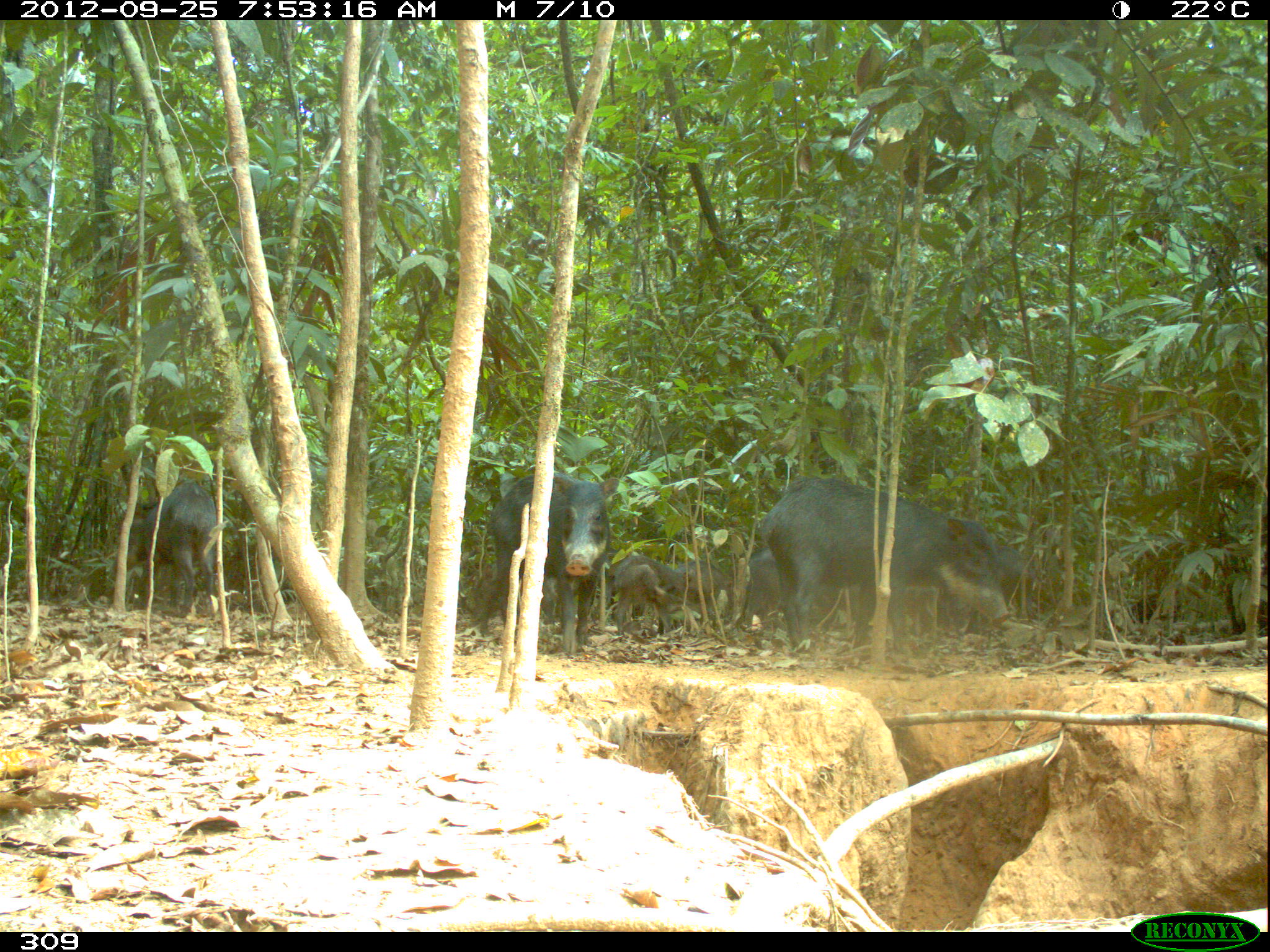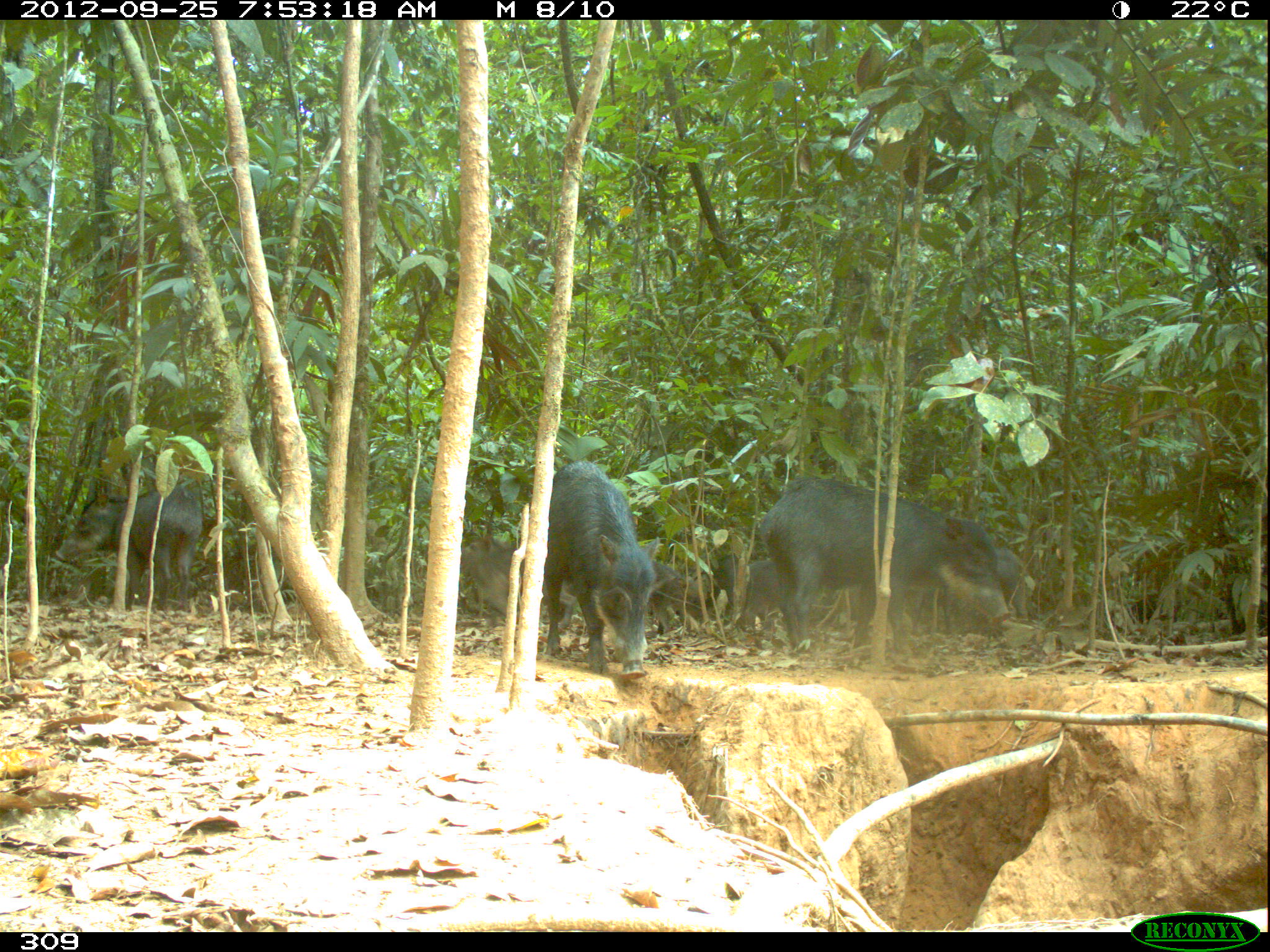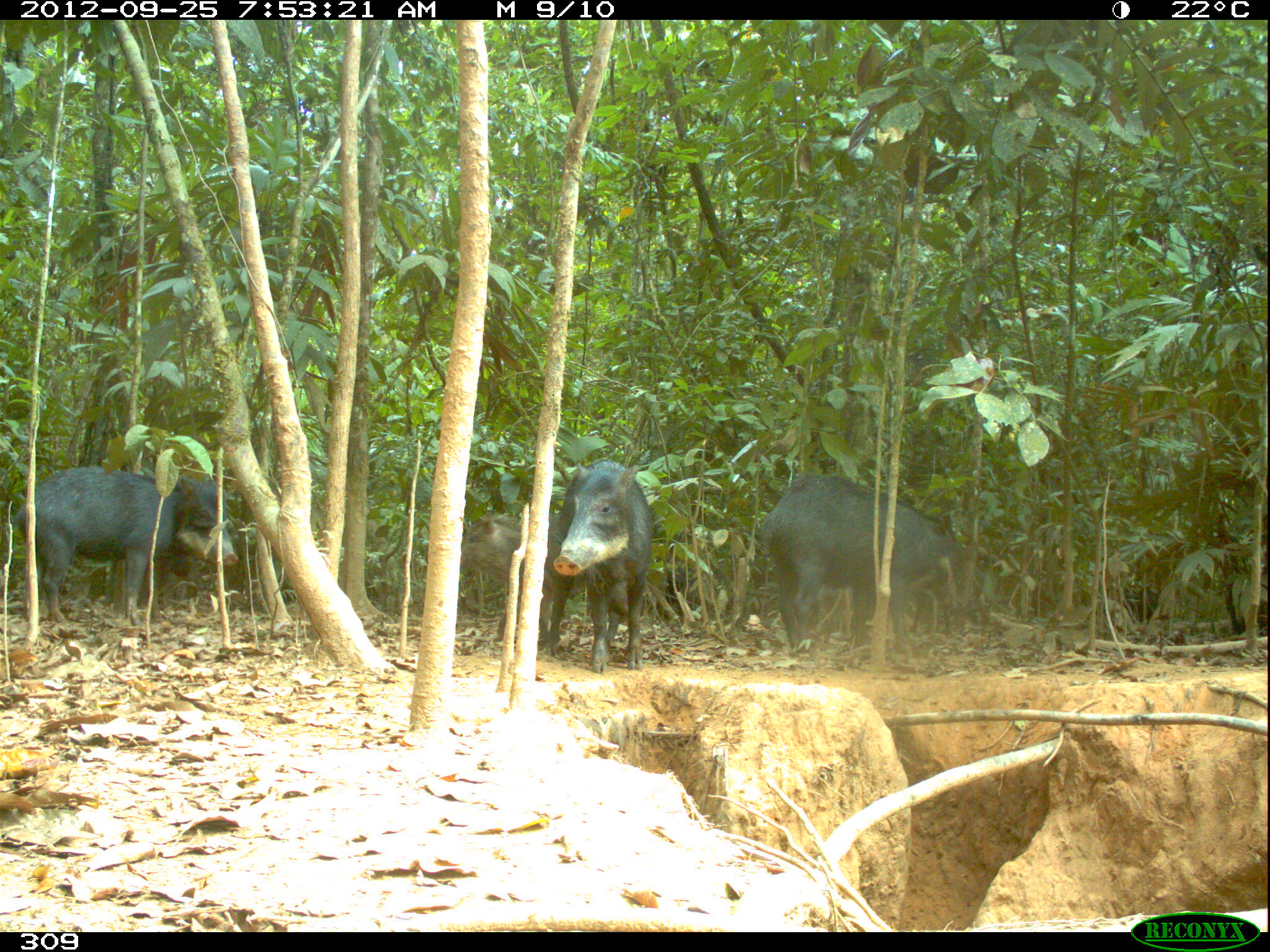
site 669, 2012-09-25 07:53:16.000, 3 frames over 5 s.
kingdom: Animalia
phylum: Chordata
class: Mammalia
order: Artiodactyla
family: Tayassuidae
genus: Tayassu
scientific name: Tayassu pecari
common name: white-lipped peccary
Tayassu pecari (white-lipped peccary).